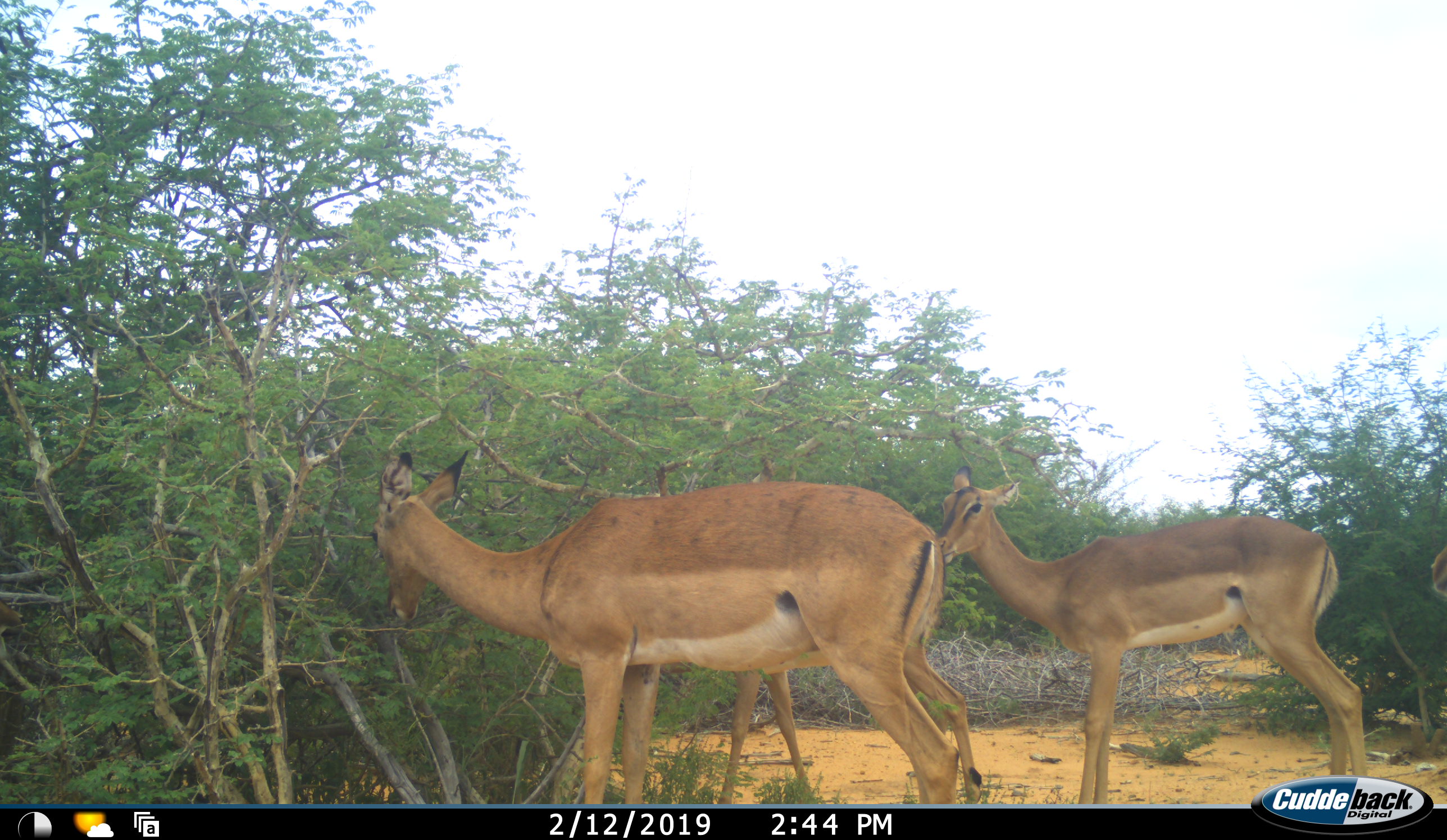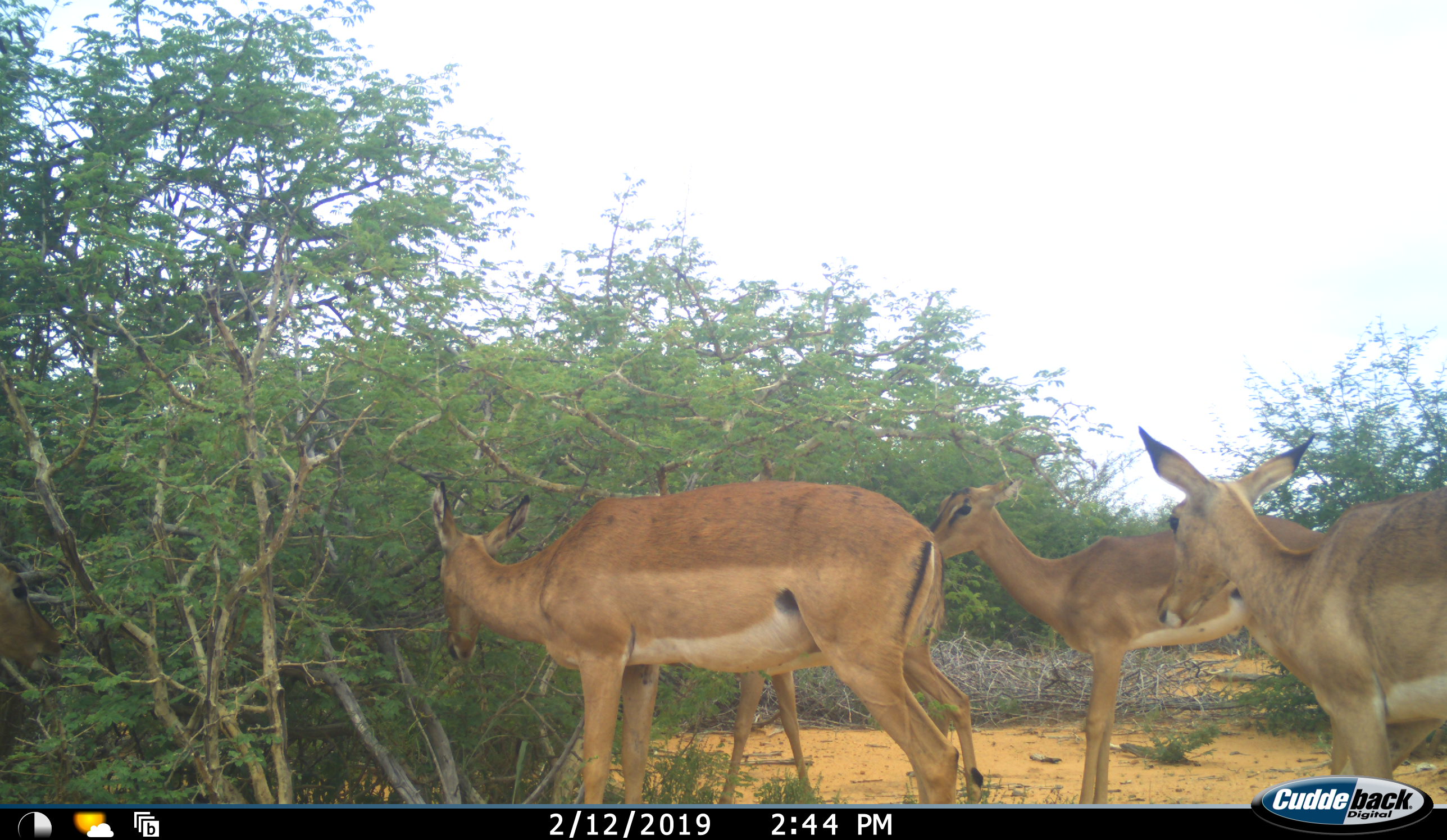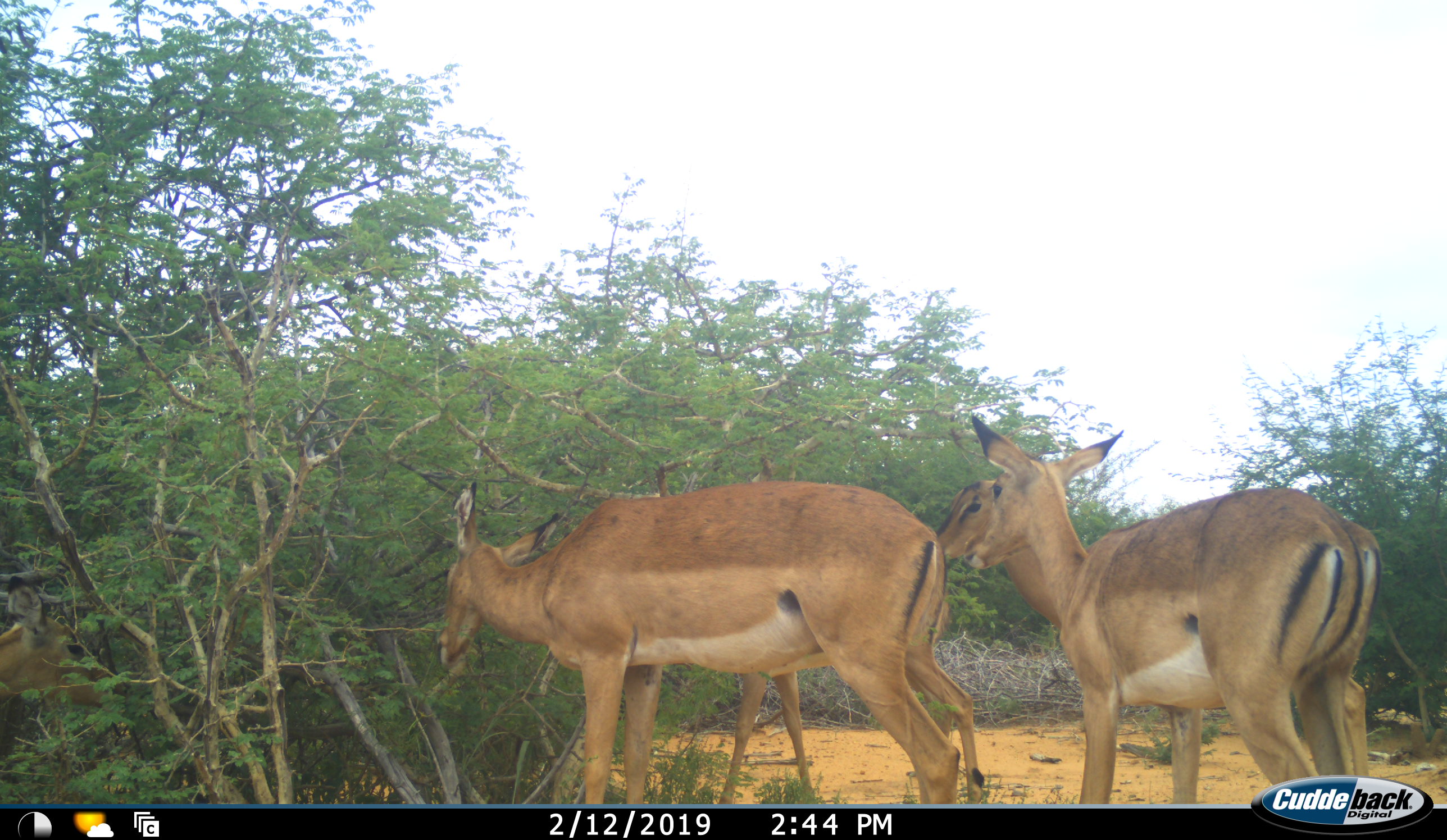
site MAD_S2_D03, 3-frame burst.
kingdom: Animalia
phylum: Chordata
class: Mammalia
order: Artiodactyla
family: Bovidae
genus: Aepyceros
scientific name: Aepyceros melampus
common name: impala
Impala (Aepyceros melampus), count 5. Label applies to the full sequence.